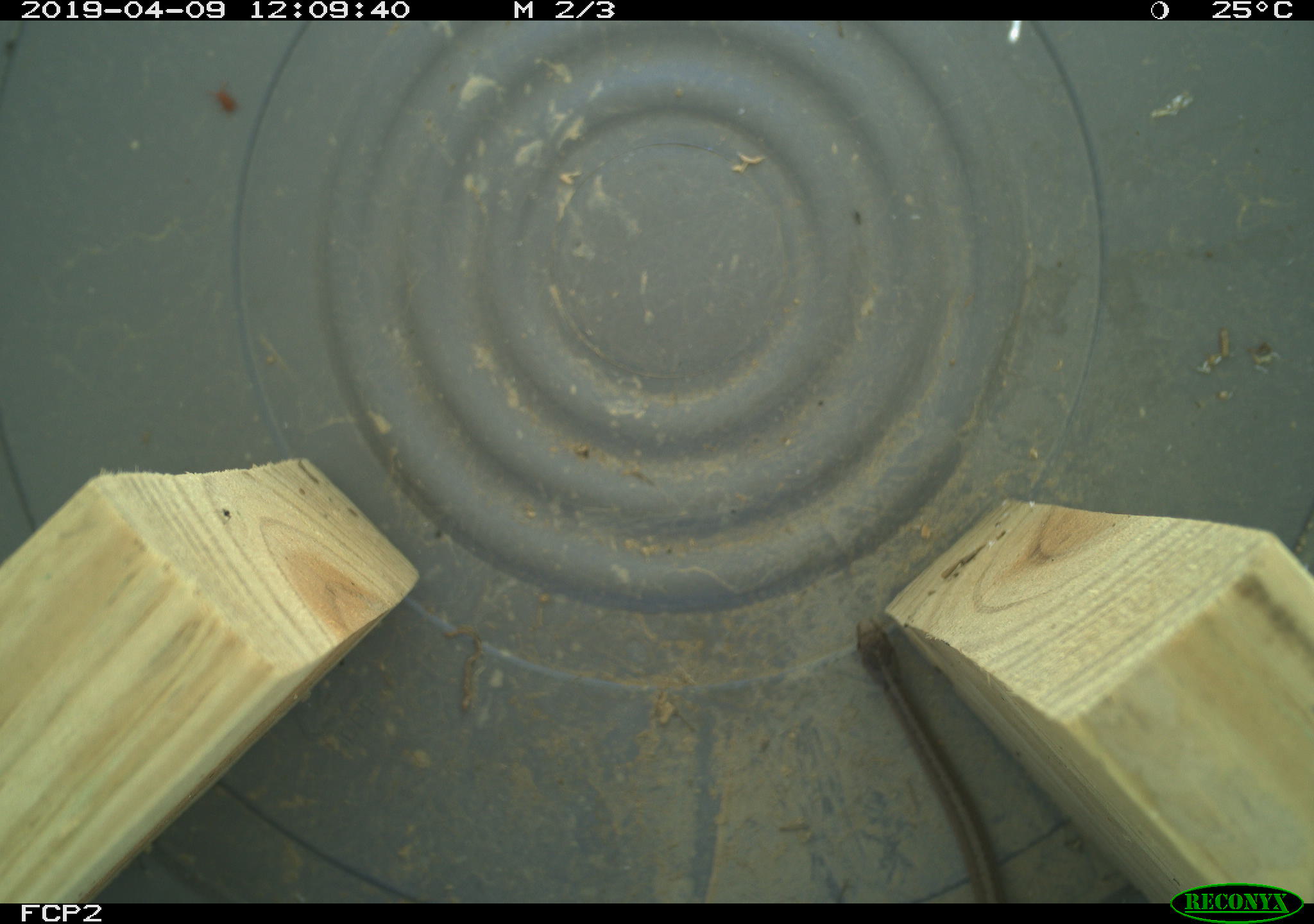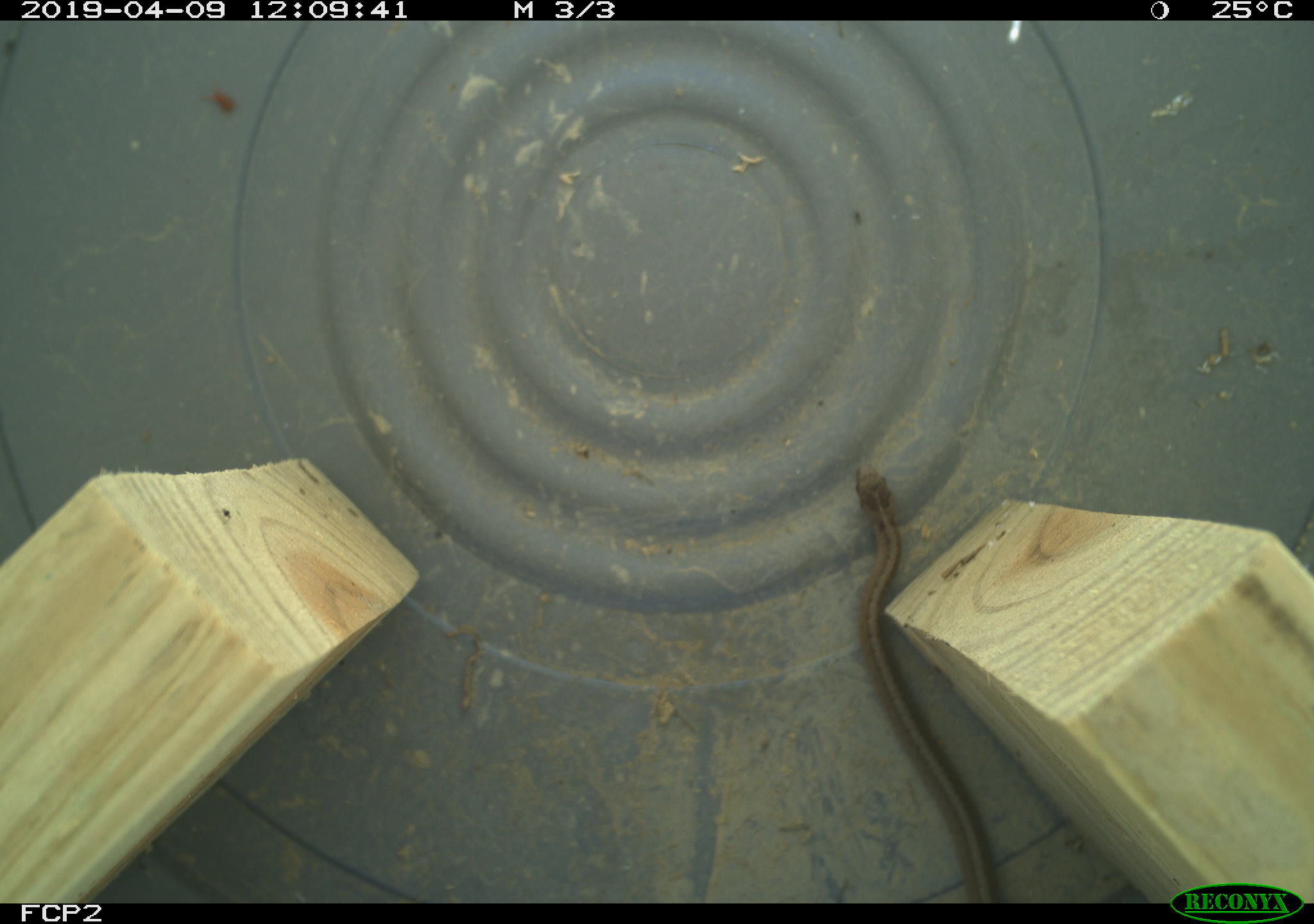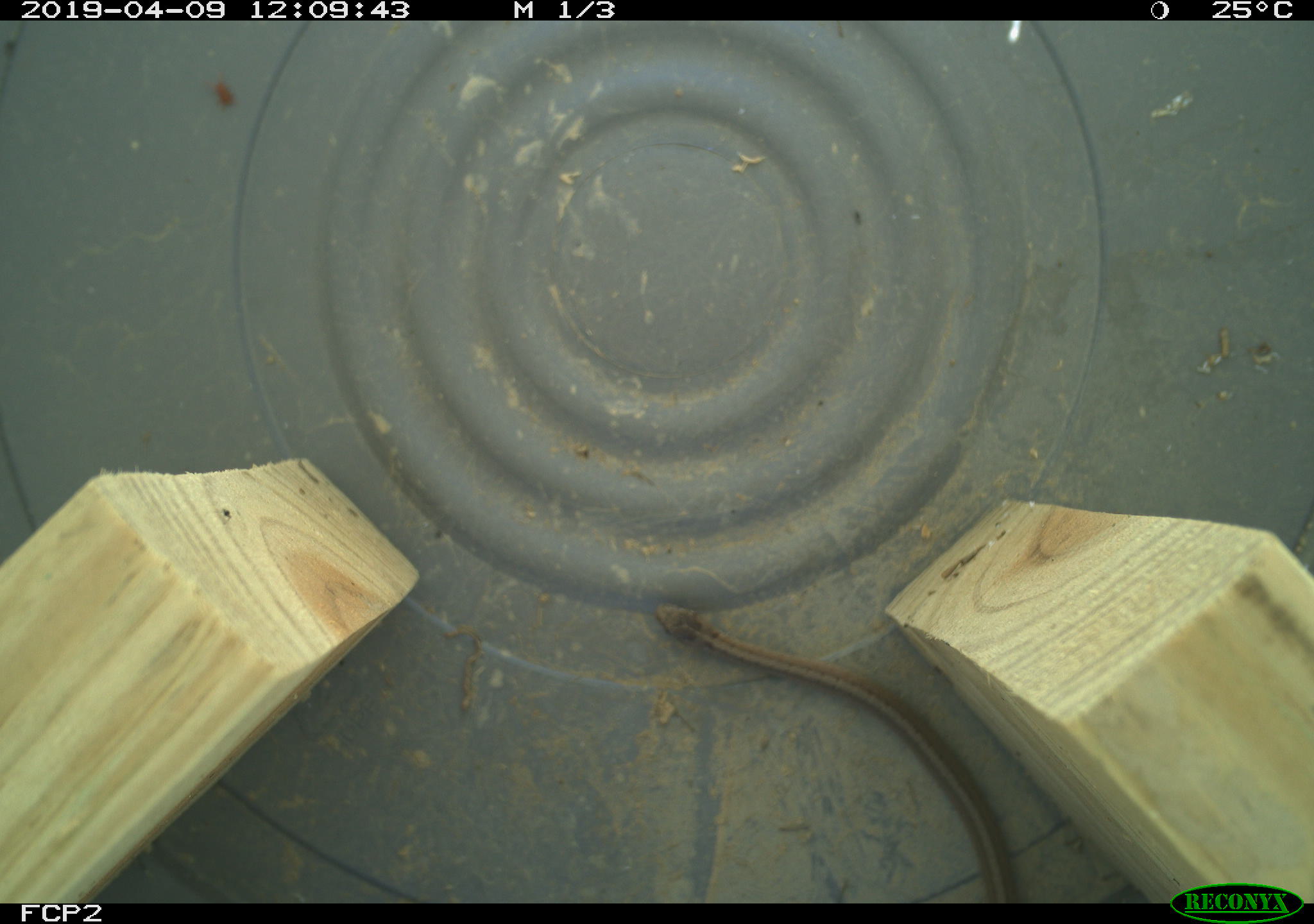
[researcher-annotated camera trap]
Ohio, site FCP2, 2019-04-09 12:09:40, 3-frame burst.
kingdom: Animalia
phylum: Chordata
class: Reptilia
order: Squamata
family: Colubridae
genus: Storeria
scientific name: Storeria dekayi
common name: dekay's brownsnake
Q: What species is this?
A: Dekay's brownsnake (Storeria dekayi).